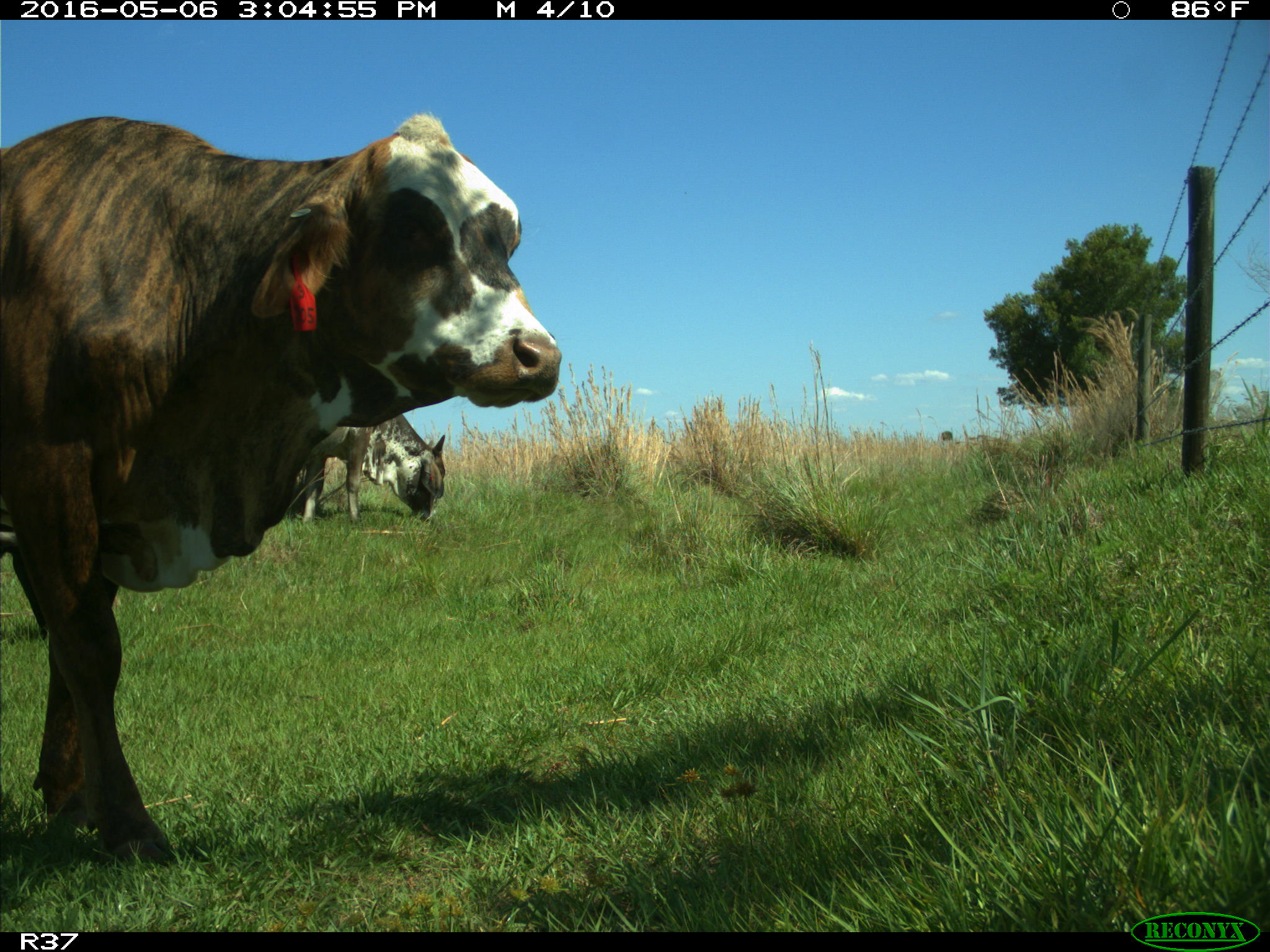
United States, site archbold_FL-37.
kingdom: Animalia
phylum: Chordata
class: Mammalia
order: Artiodactyla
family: Bovidae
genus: Bos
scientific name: Bos taurus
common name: domestic cow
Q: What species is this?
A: Bos taurus (domestic cow).